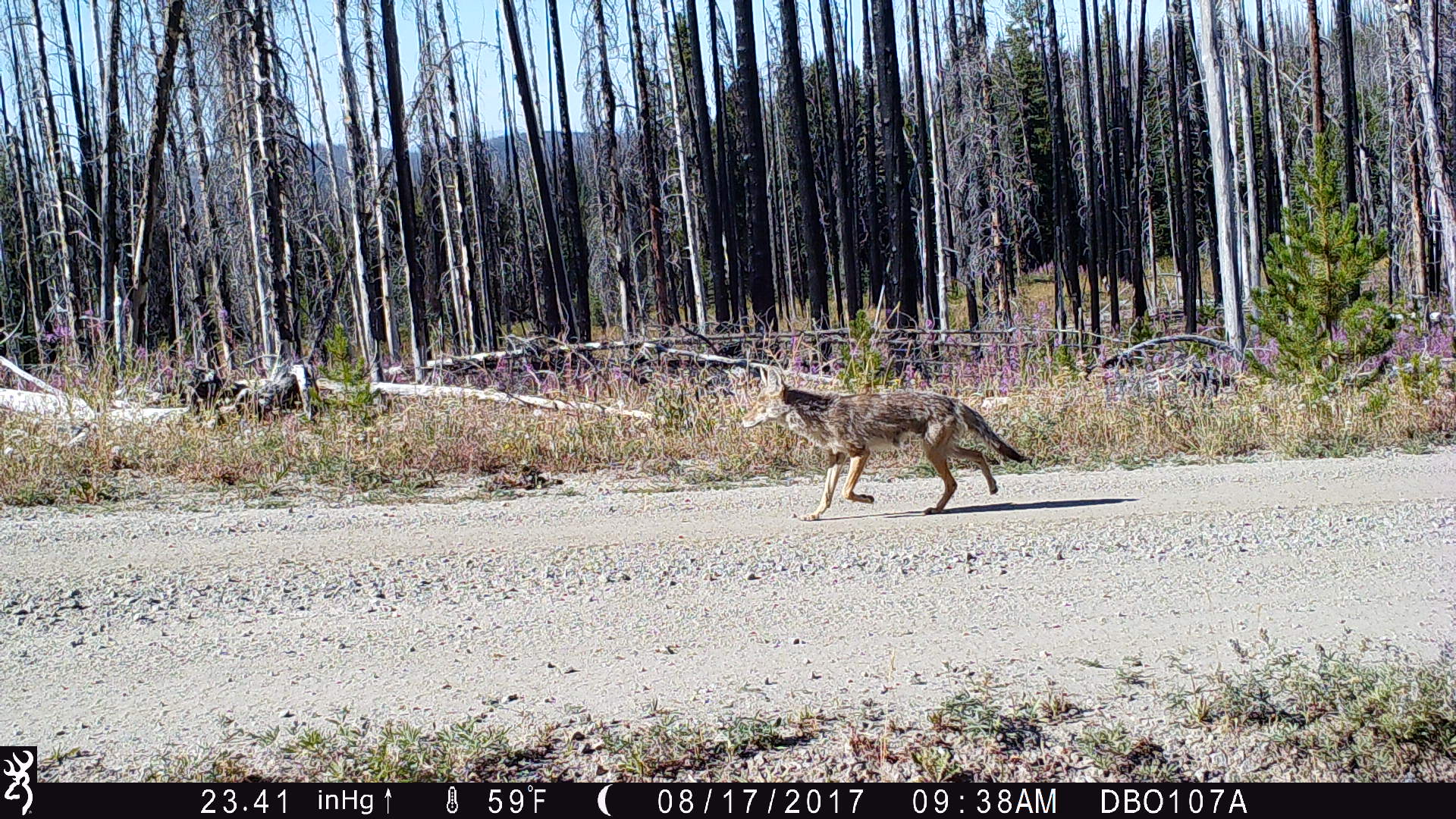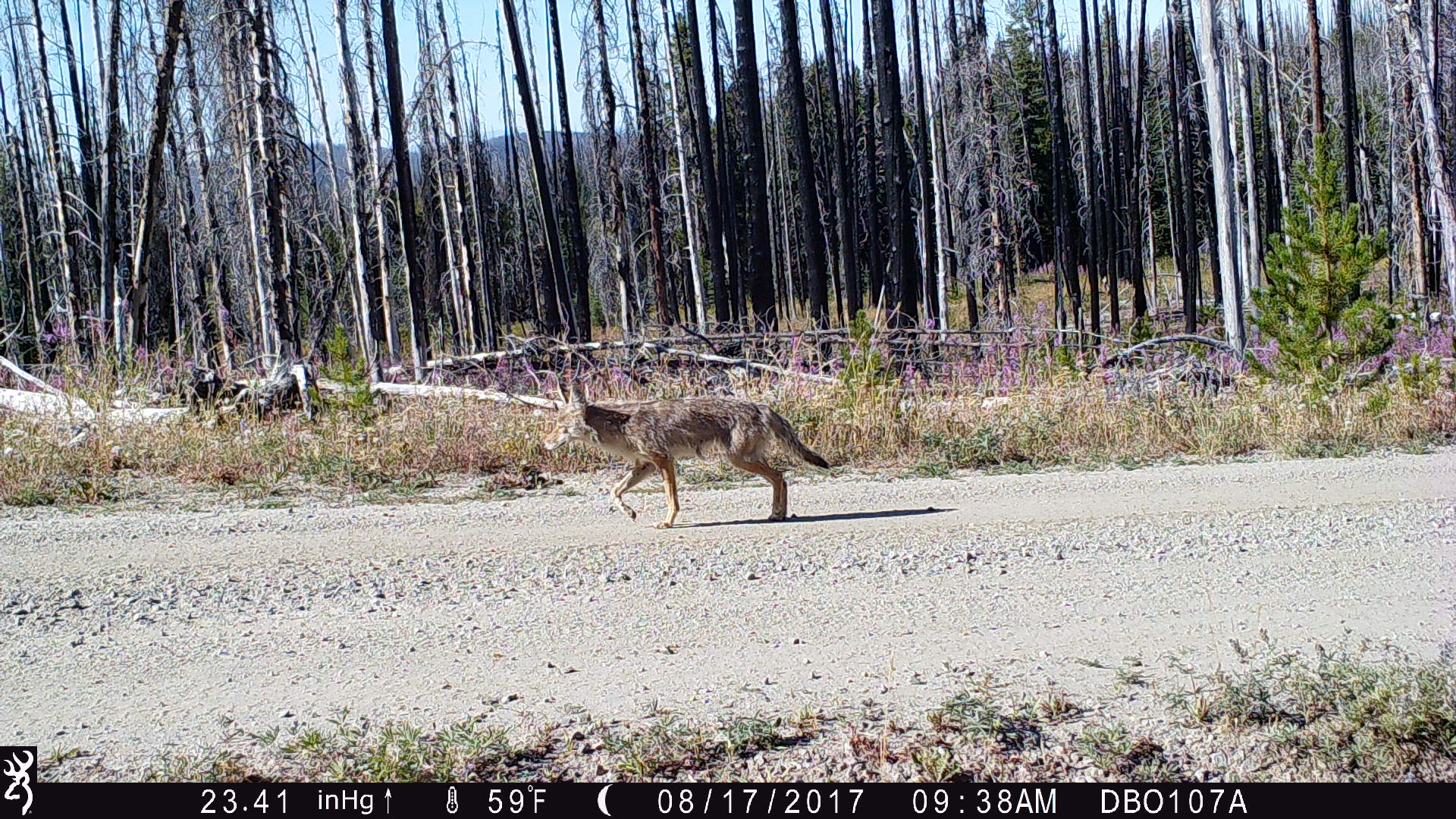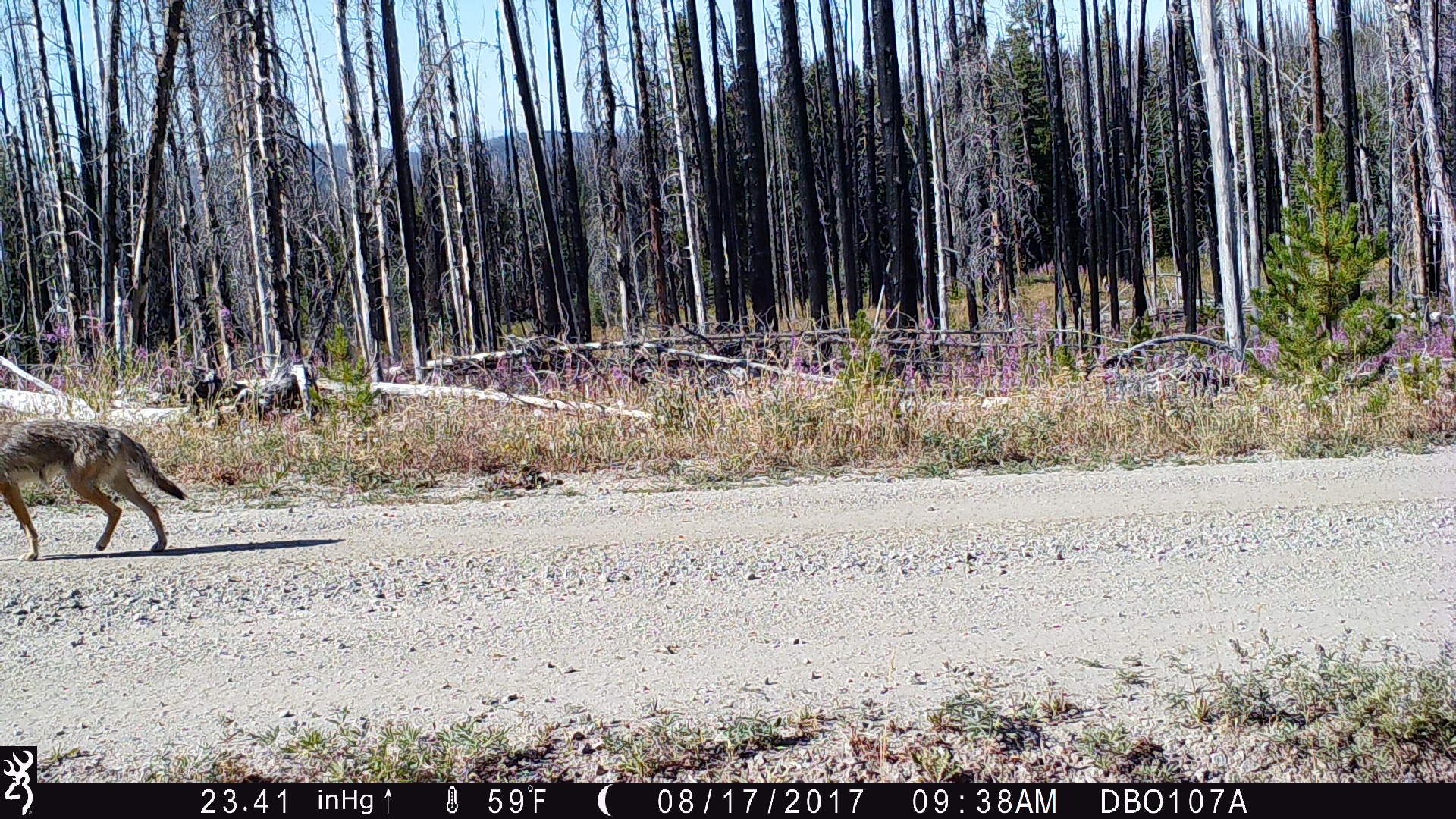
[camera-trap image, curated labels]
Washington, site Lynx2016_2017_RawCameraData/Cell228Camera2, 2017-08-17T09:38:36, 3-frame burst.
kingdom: Animalia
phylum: Chordata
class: Mammalia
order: Carnivora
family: Canidae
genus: Canis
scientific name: Canis latrans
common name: coyote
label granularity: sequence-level